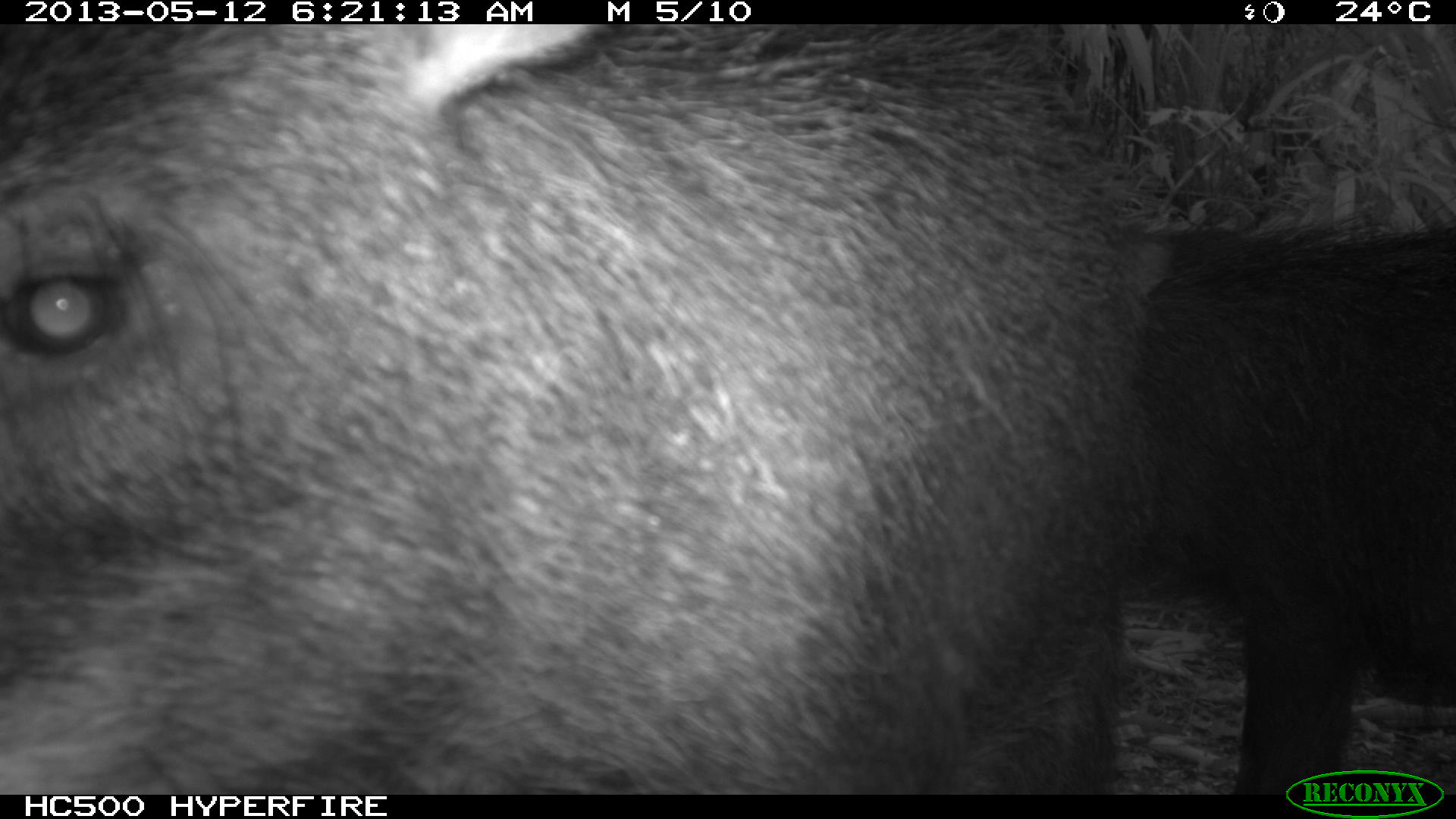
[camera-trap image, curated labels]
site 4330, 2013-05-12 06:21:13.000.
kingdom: Animalia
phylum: Chordata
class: Mammalia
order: Artiodactyla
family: Tayassuidae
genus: Tayassu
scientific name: Tayassu pecari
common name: white-lipped peccary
Tayassu pecari (white-lipped peccary), count 5.